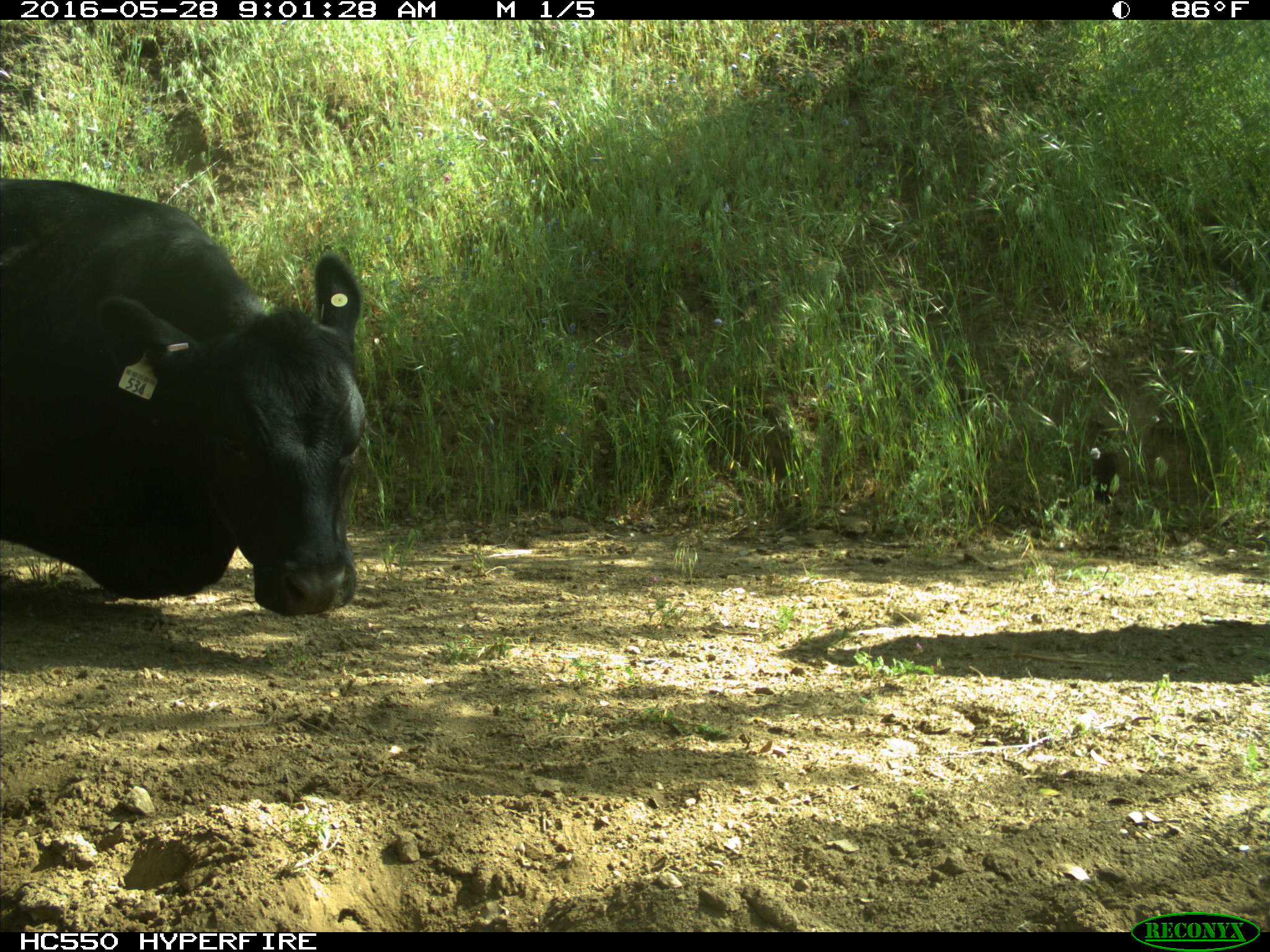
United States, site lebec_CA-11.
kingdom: Animalia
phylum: Chordata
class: Mammalia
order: Artiodactyla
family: Bovidae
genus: Bos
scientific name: Bos taurus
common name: domestic cow